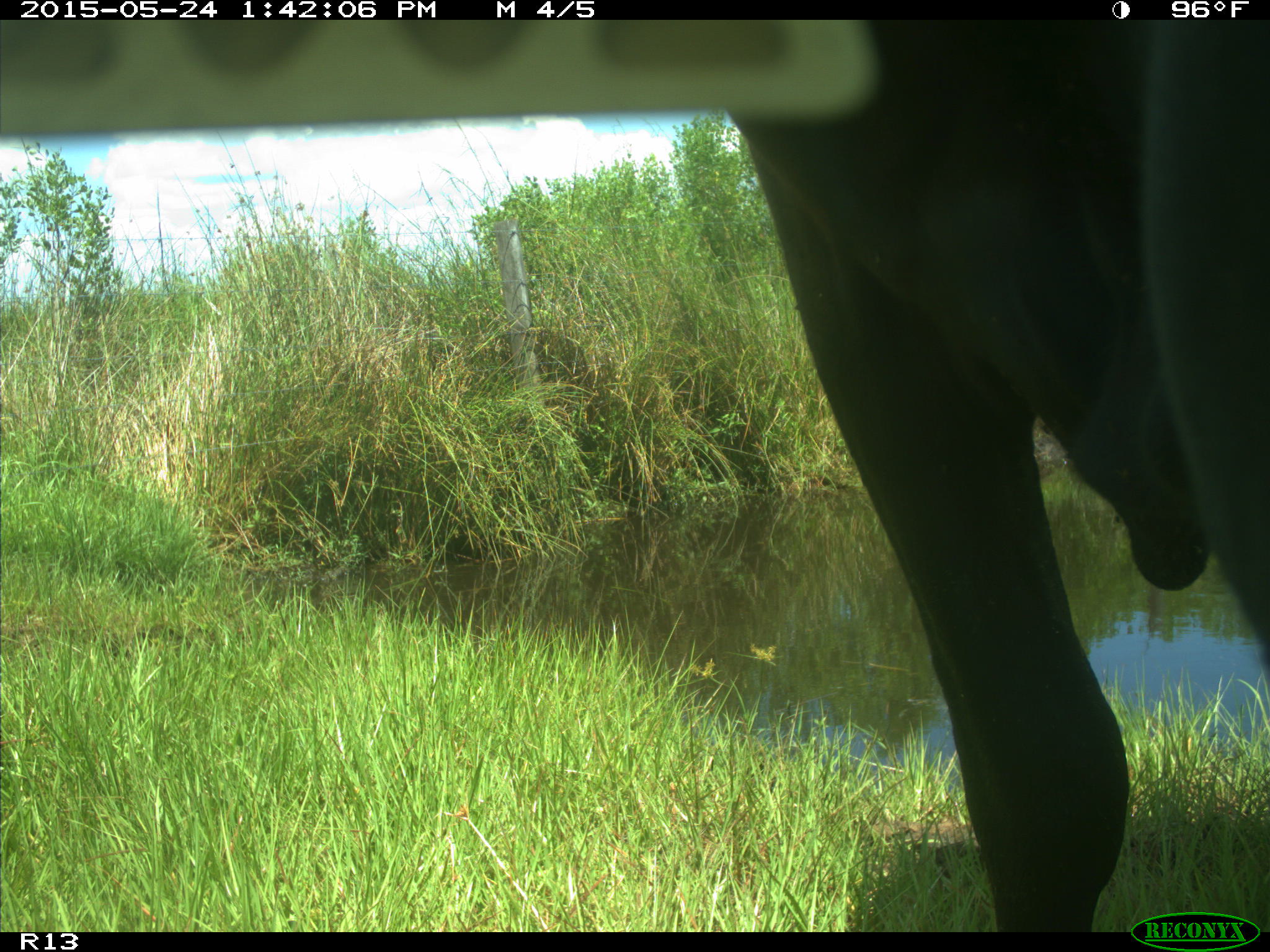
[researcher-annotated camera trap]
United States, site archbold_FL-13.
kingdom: Animalia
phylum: Chordata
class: Mammalia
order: Artiodactyla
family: Bovidae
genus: Bos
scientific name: Bos taurus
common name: domestic cow